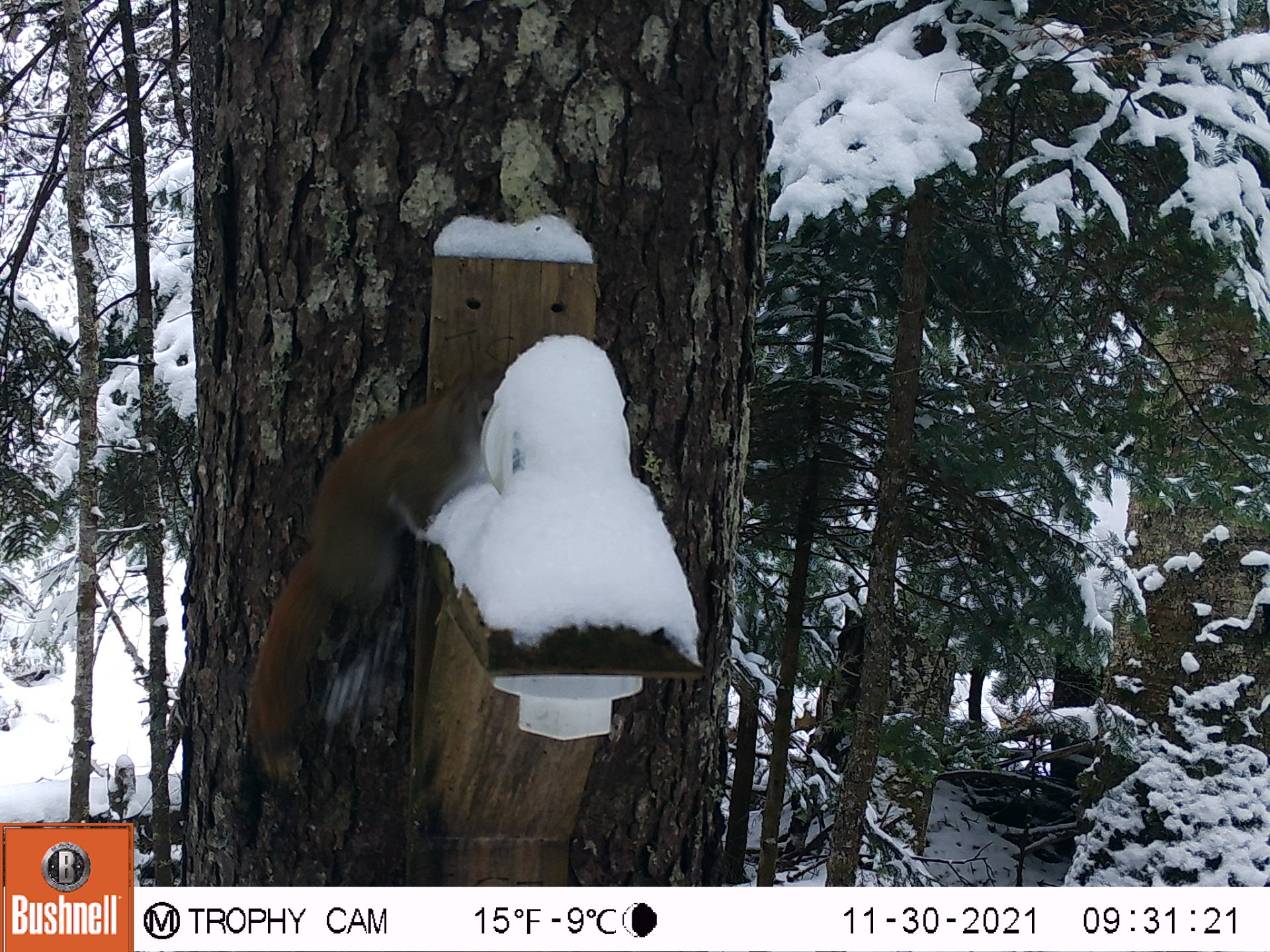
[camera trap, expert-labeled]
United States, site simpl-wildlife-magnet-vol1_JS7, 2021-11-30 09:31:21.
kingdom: Animalia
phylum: Chordata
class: Mammalia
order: Rodentia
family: Sciuridae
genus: Tamiasciurus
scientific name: Tamiasciurus hudsonicus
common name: red squirrel